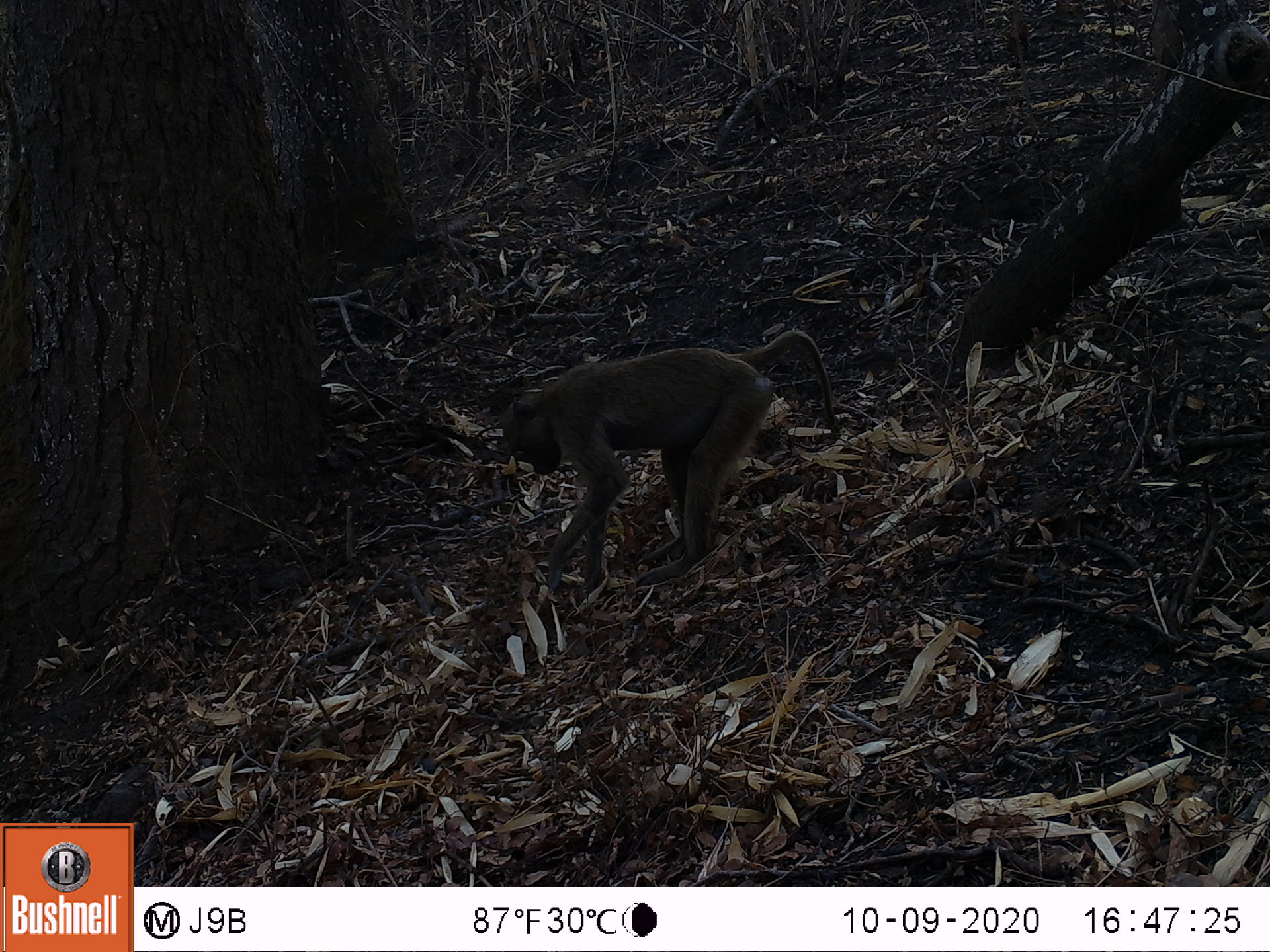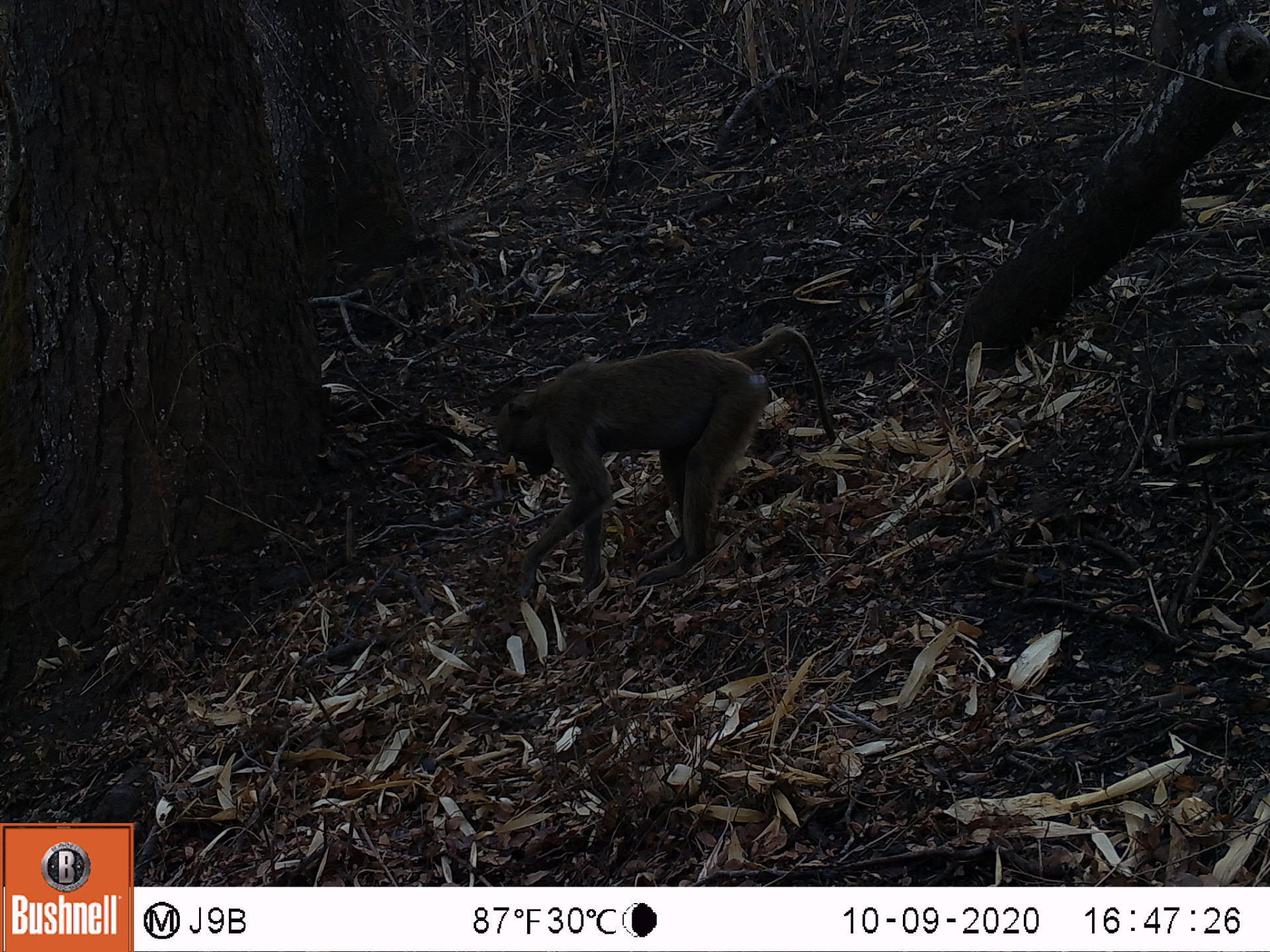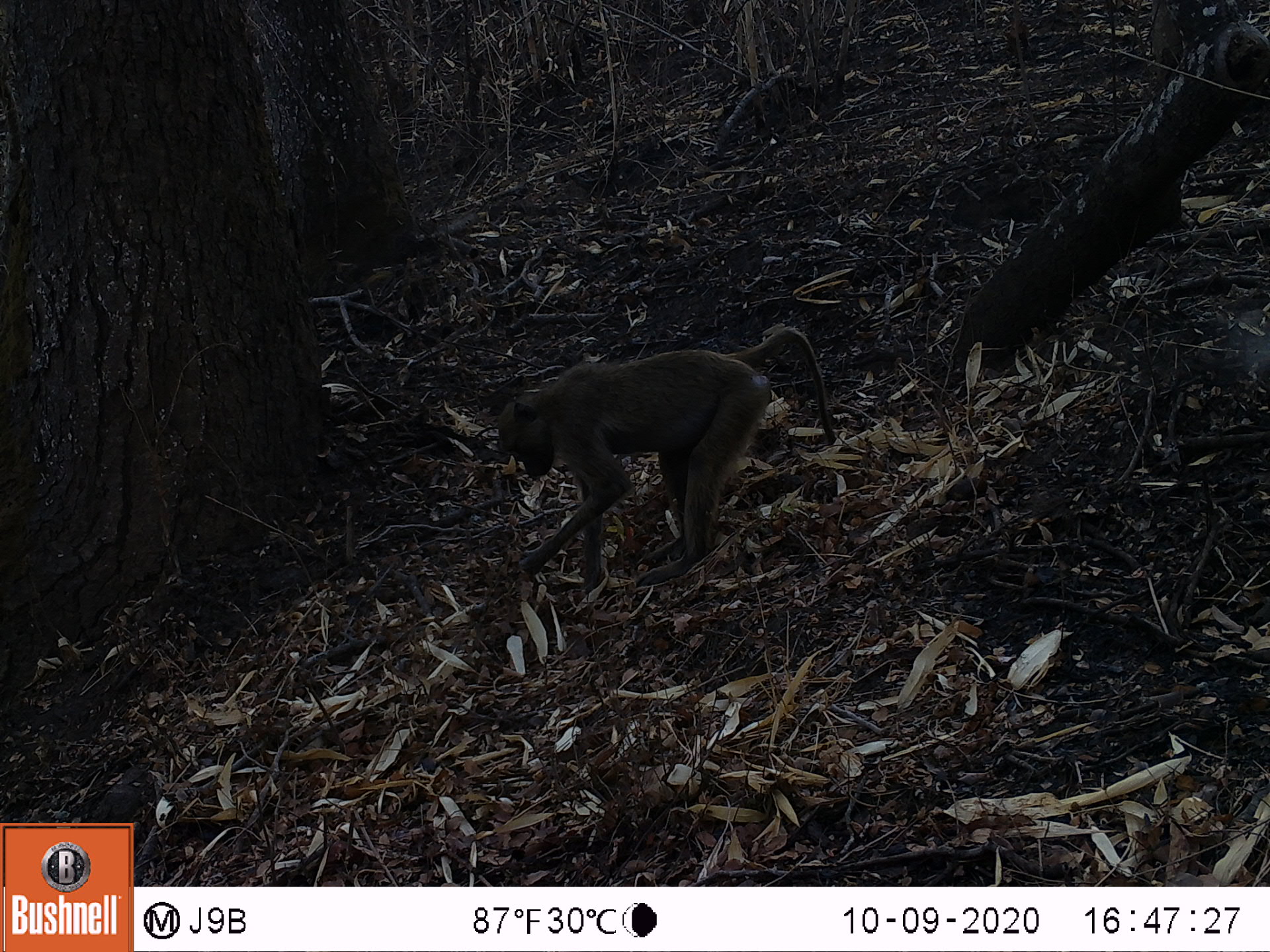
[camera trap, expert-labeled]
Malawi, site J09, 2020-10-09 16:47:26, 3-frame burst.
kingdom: Animalia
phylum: Chordata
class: Mammalia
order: Primates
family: Cercopithecidae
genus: Papio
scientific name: Papio cynocephalus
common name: yellow baboon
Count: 1.